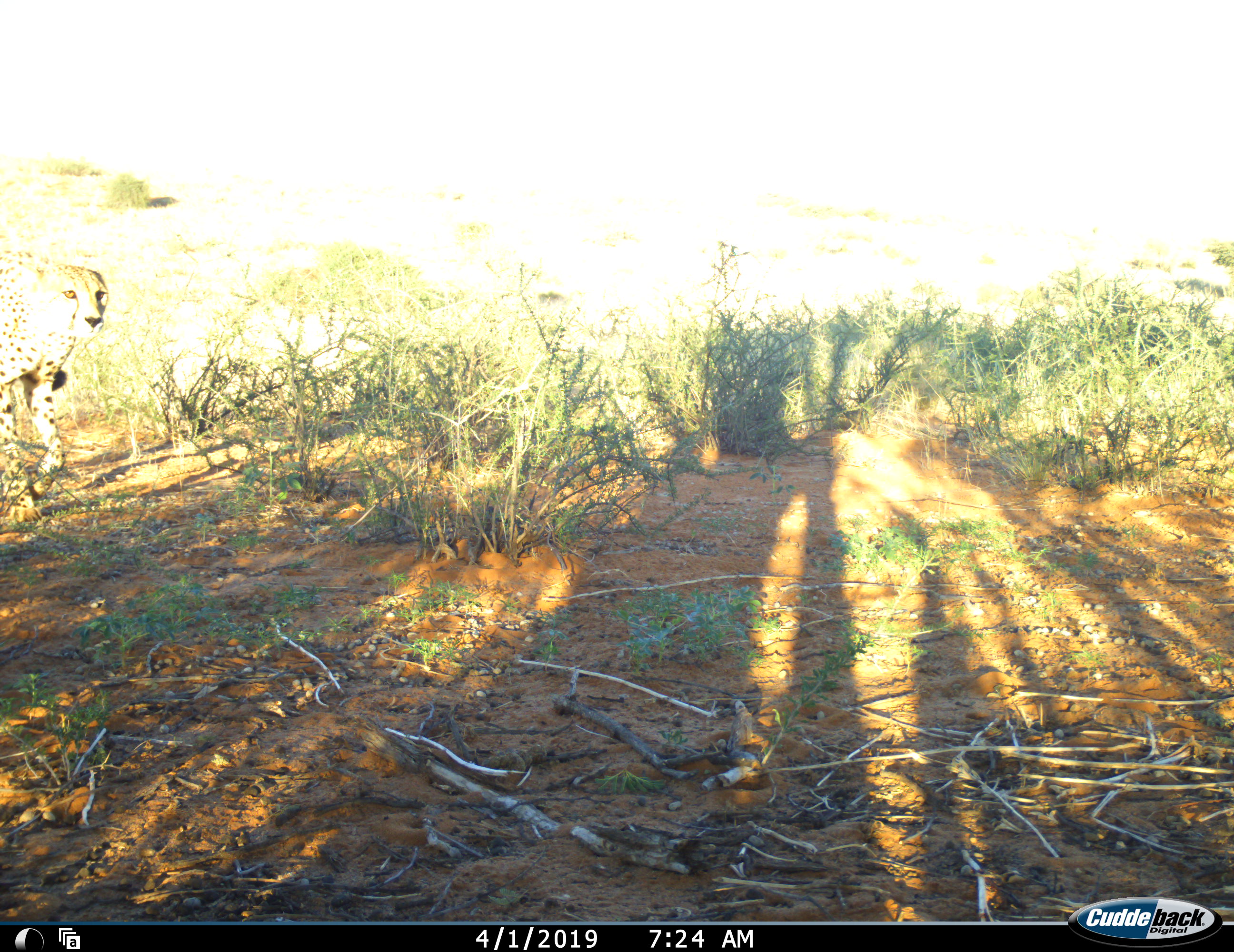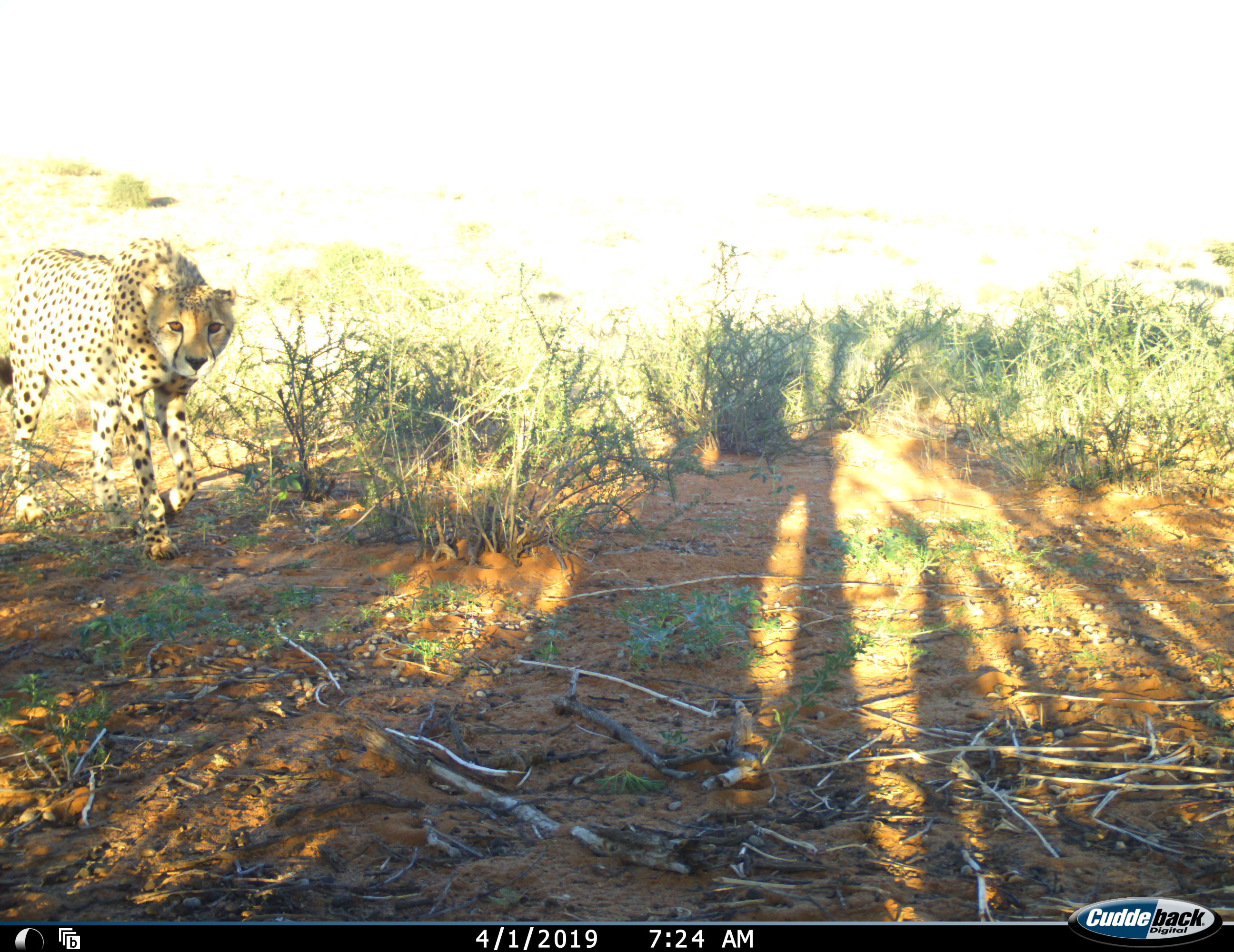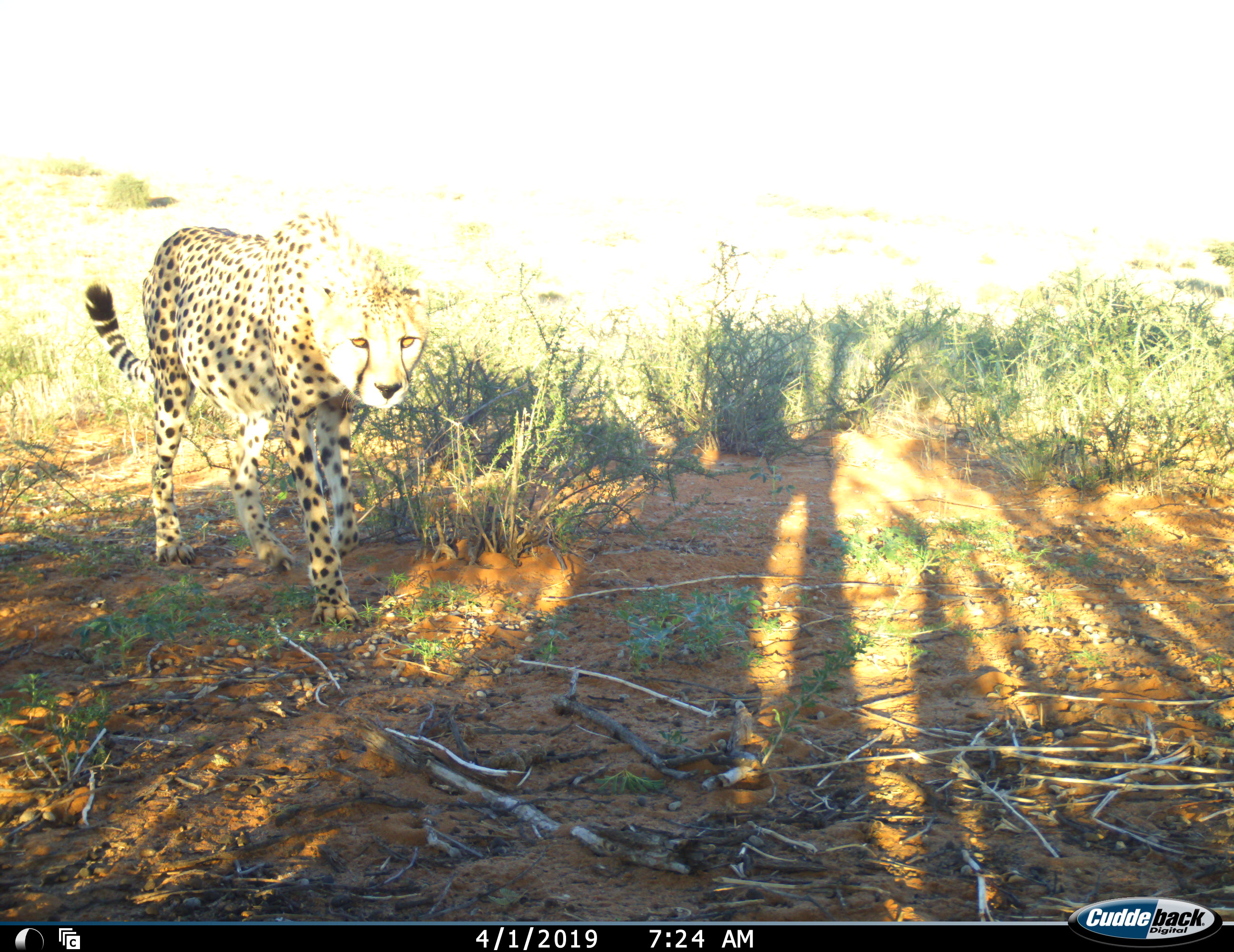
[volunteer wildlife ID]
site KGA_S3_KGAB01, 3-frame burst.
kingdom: Animalia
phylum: Chordata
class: Mammalia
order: Carnivora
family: Felidae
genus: Acinonyx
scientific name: Acinonyx jubatus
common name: cheetah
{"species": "cheetah (Acinonyx jubatus)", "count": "1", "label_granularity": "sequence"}